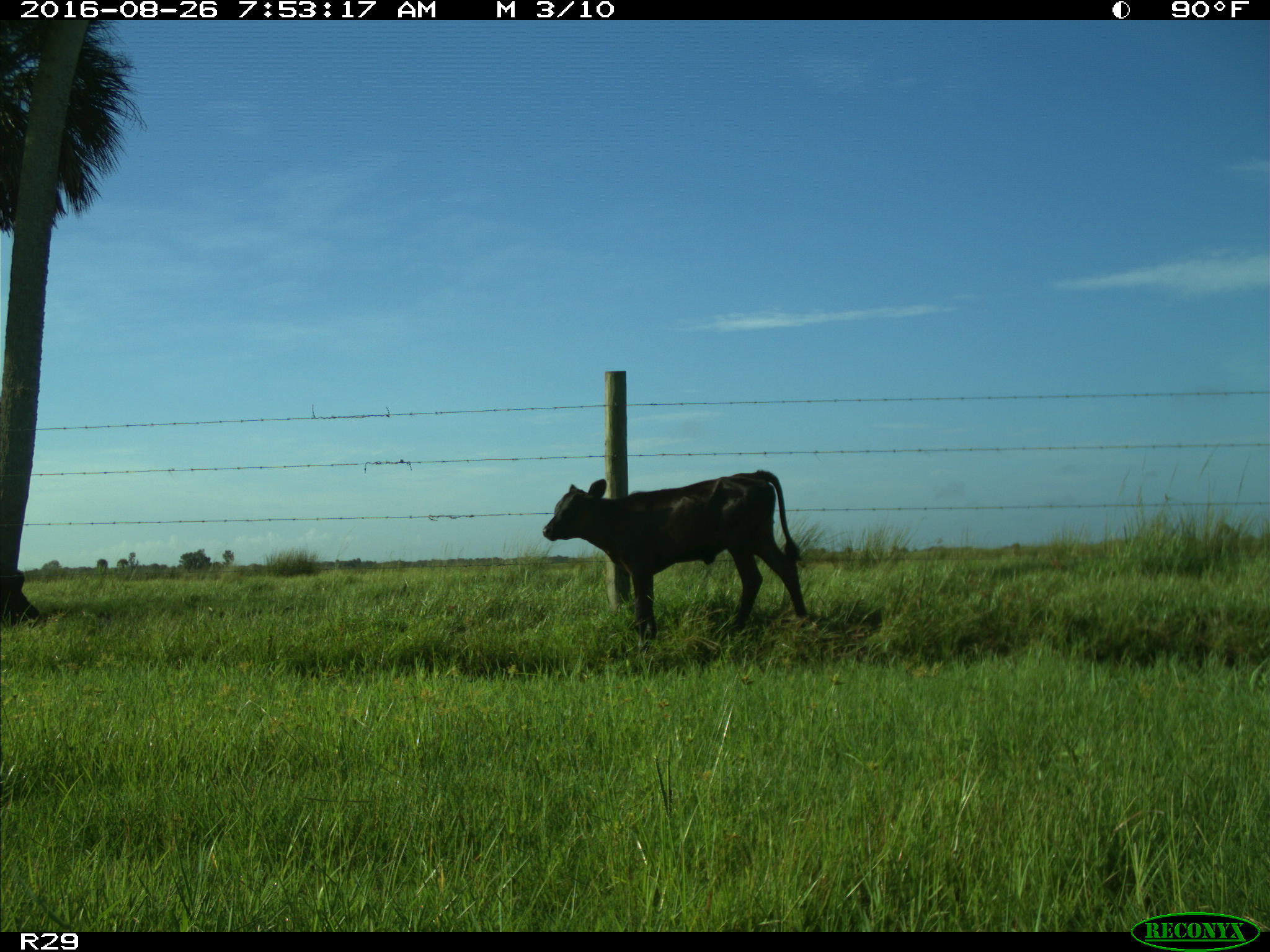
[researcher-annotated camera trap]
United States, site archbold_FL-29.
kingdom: Animalia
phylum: Chordata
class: Mammalia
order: Artiodactyla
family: Bovidae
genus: Bos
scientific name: Bos taurus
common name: domestic cow